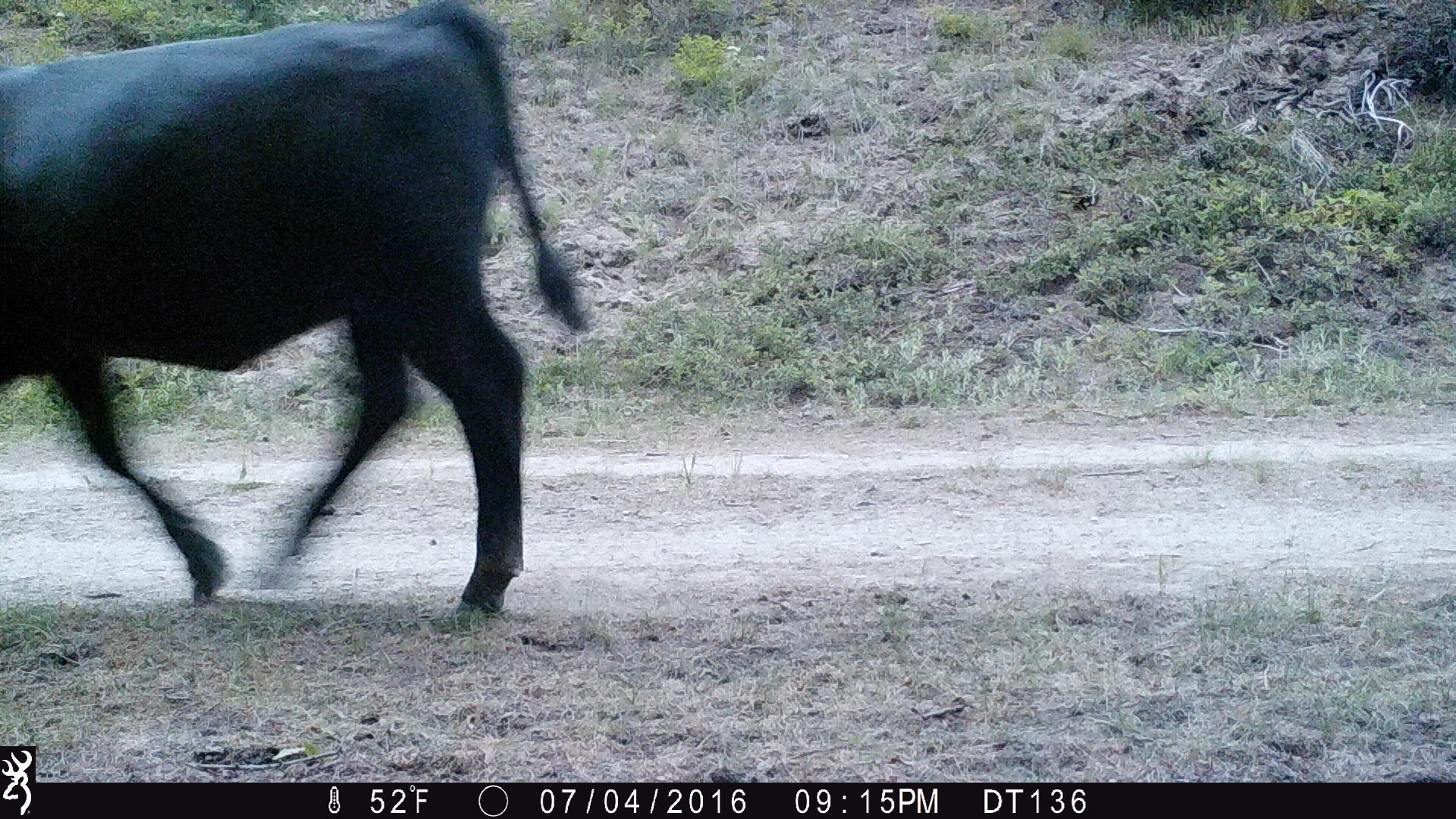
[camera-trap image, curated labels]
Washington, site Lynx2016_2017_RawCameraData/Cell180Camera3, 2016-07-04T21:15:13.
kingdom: Animalia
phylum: Chordata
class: Mammalia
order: Artiodactyla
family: Bovidae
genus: Bos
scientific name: Bos taurus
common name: domestic cattle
Domestic cattle (Bos taurus). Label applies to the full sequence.